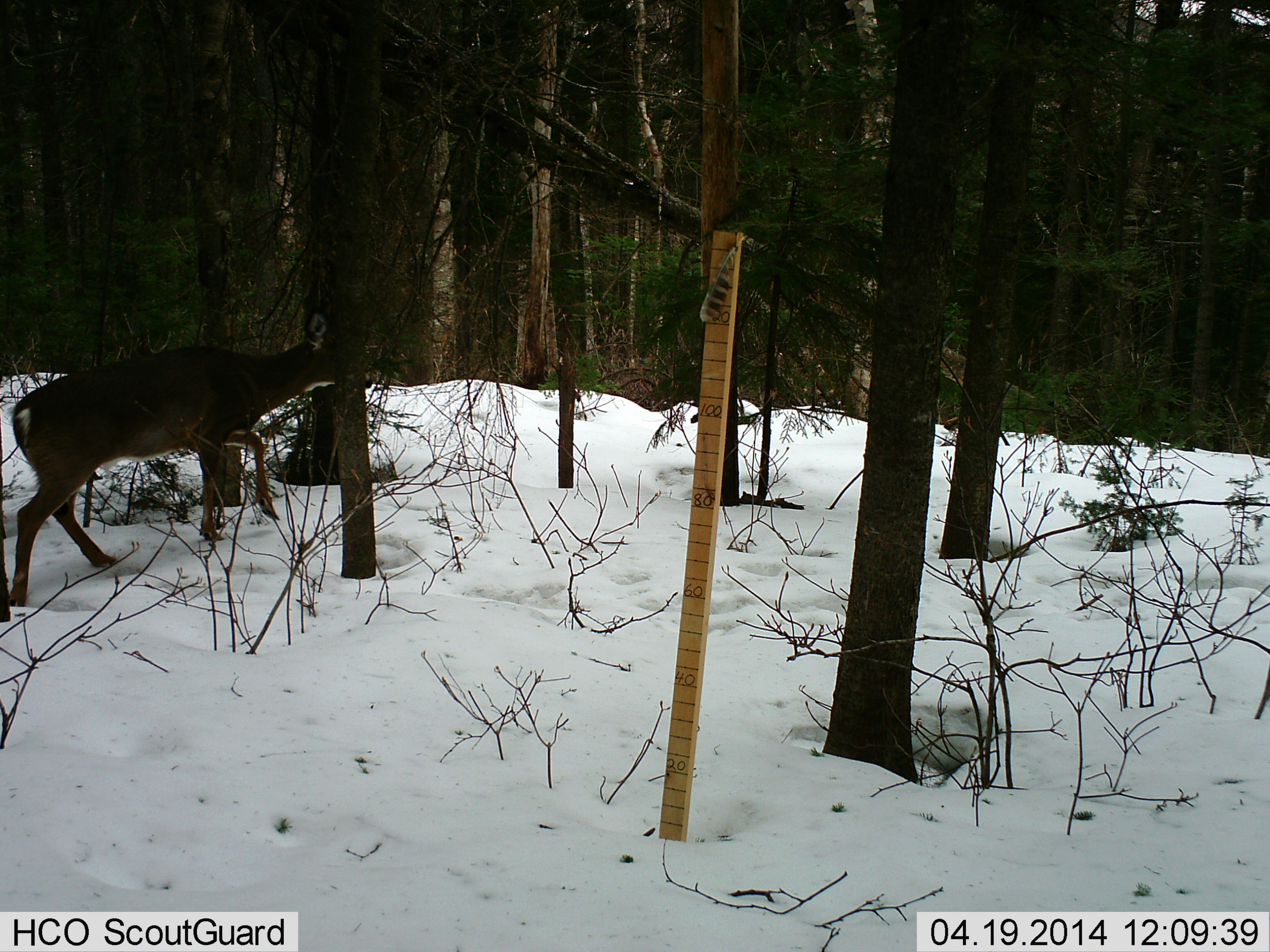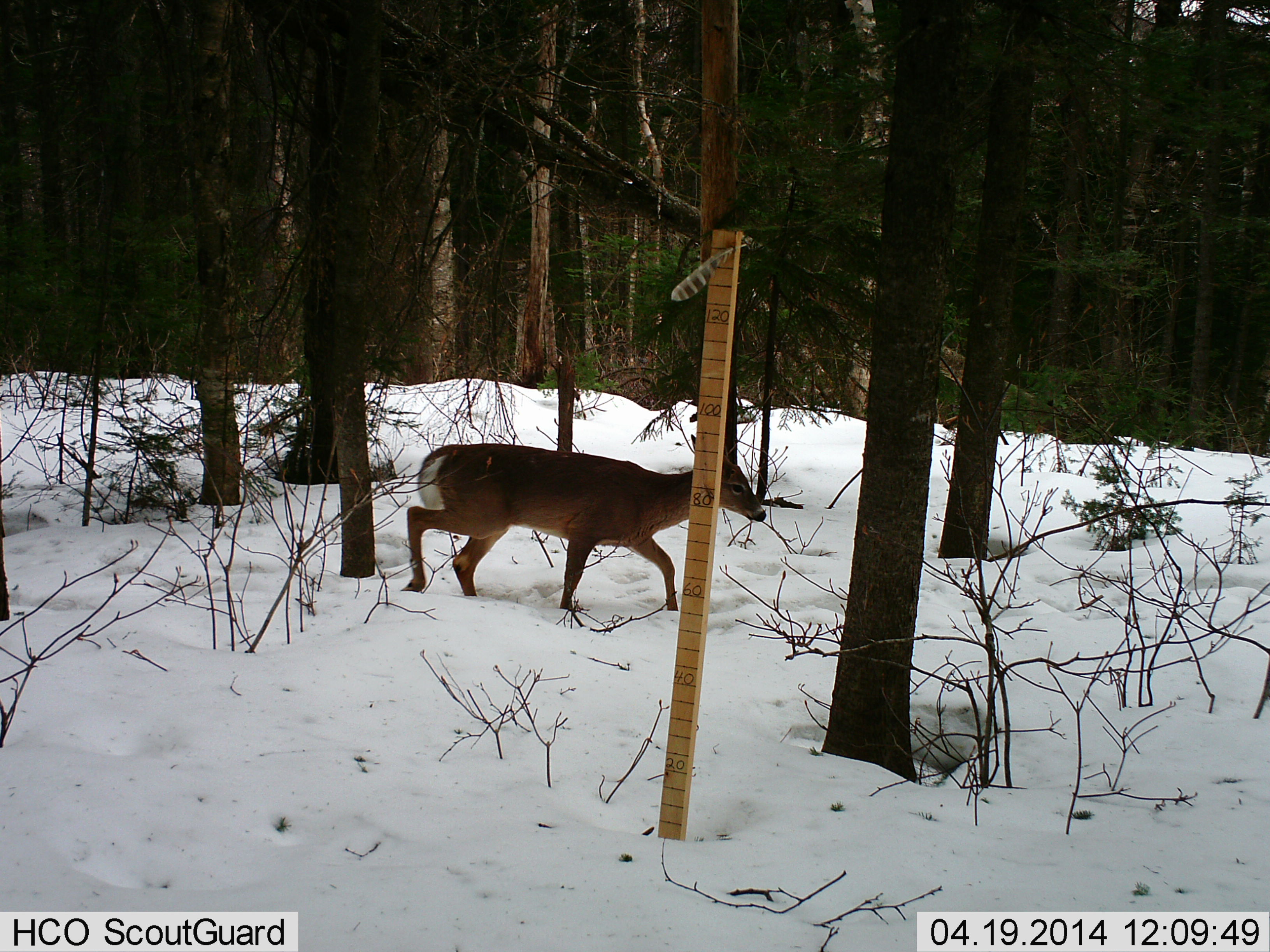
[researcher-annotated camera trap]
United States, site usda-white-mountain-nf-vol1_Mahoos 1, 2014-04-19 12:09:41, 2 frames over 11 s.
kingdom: Animalia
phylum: Chordata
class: Mammalia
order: Artiodactyla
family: Cervidae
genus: Odocoileus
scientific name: Odocoileus virginianus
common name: white-tailed deer